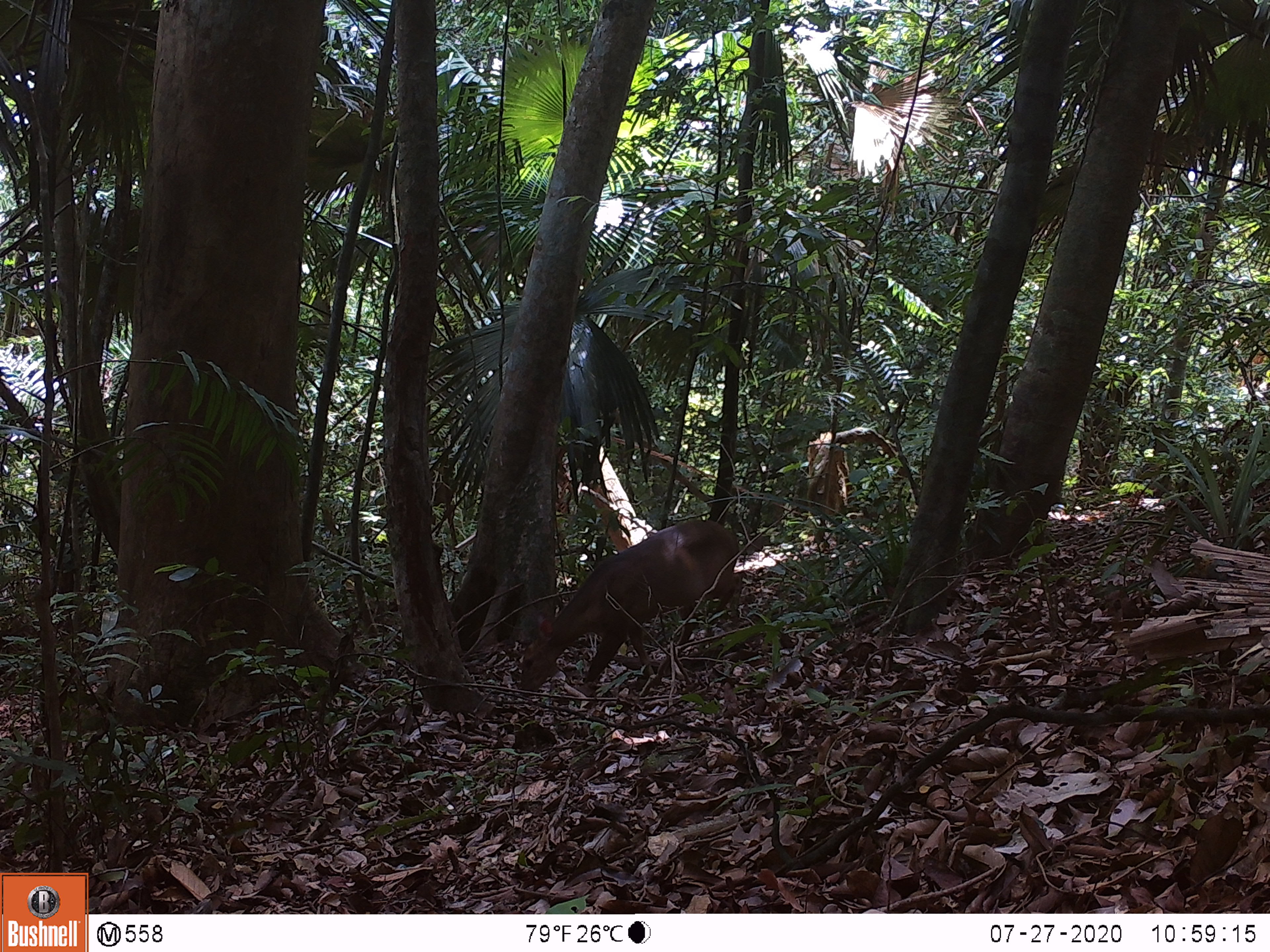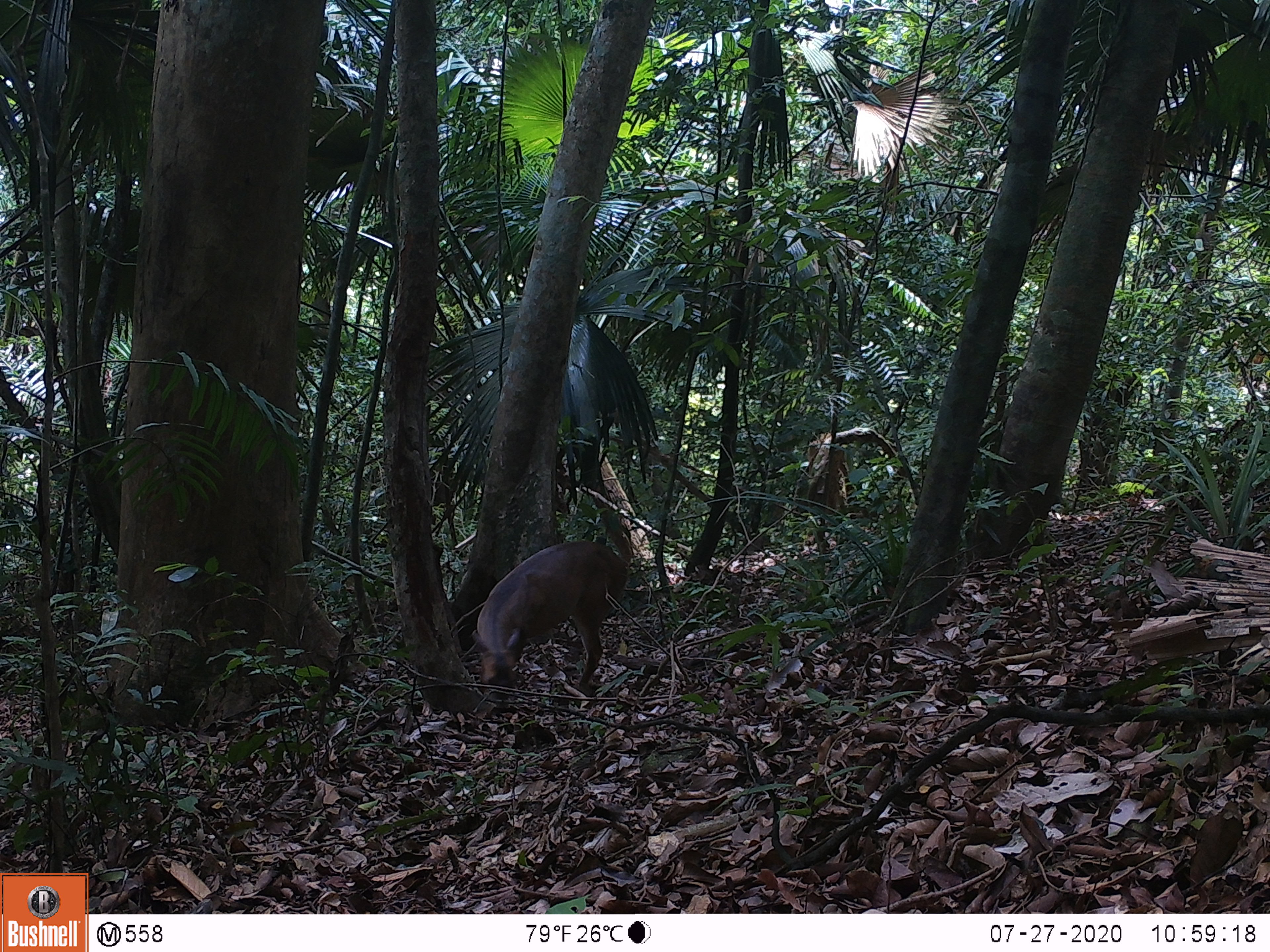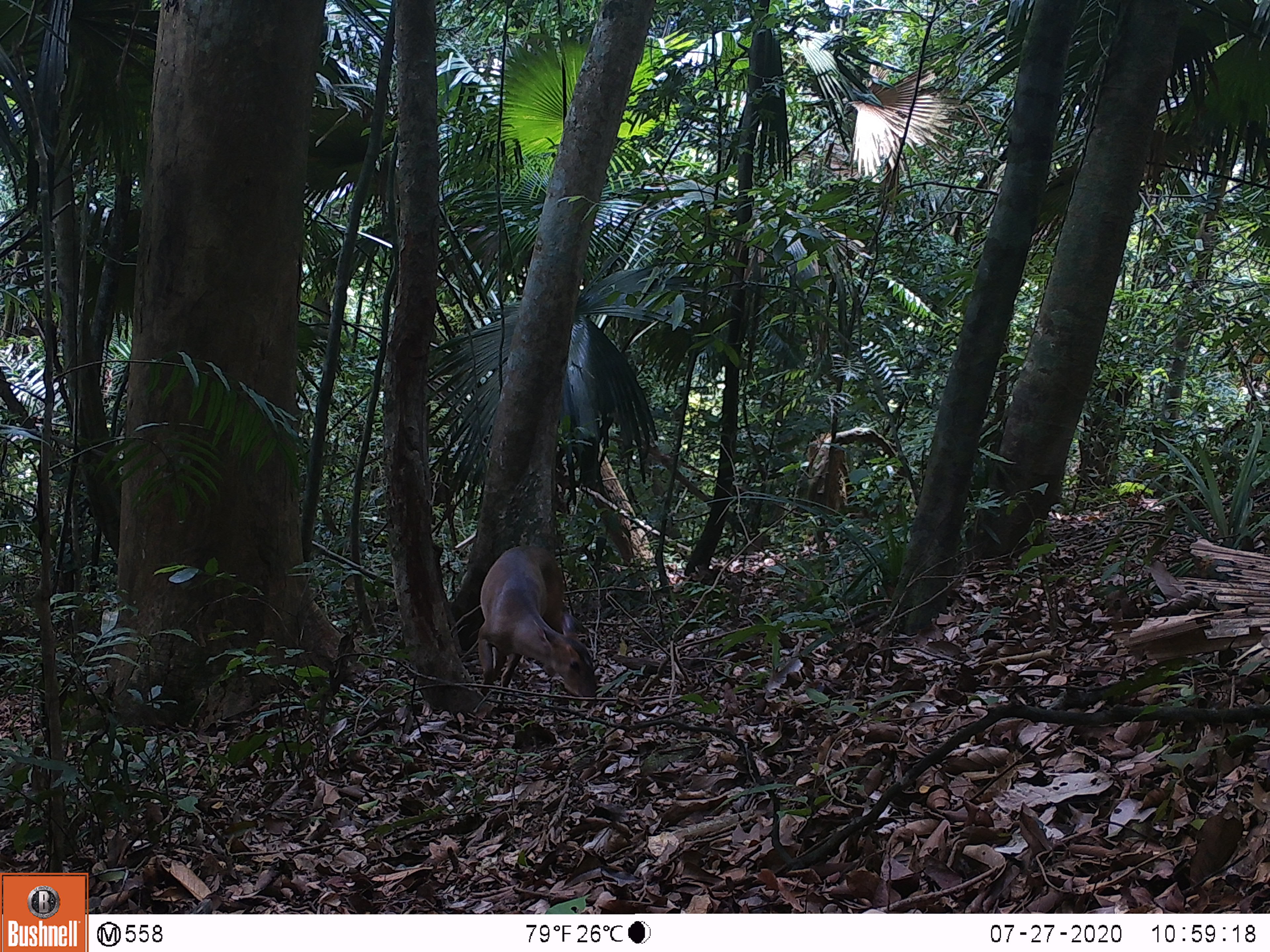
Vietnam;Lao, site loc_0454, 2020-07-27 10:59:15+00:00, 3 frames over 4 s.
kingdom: Animalia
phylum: Chordata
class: Mammalia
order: Artiodactyla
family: Cervidae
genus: Muntiacus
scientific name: Muntiacus vuquangensis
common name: large-antlered muntjac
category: large antlered muntjac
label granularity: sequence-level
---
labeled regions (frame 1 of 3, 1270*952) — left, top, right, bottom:
large antlered muntjac: 518, 520, 739, 696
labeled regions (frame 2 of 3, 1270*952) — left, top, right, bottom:
large antlered muntjac: 469, 539, 627, 700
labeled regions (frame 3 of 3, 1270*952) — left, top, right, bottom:
large antlered muntjac: 477, 545, 599, 704